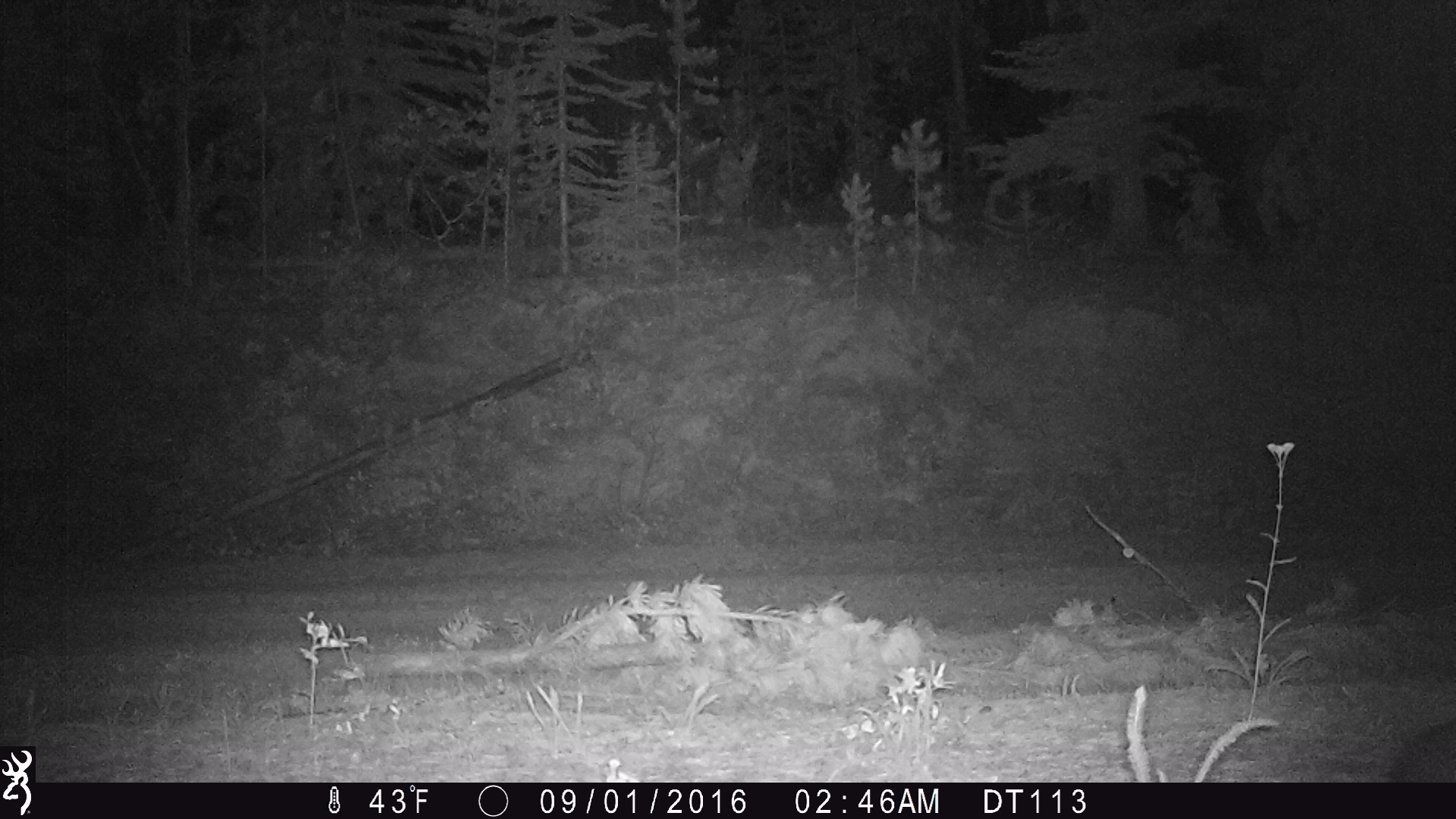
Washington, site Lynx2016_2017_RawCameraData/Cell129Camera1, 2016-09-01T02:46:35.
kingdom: Animalia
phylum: Chordata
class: Mammalia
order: Lagomorpha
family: Leporidae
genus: Lepus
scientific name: Lepus americanus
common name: snowshoe hare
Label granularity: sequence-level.